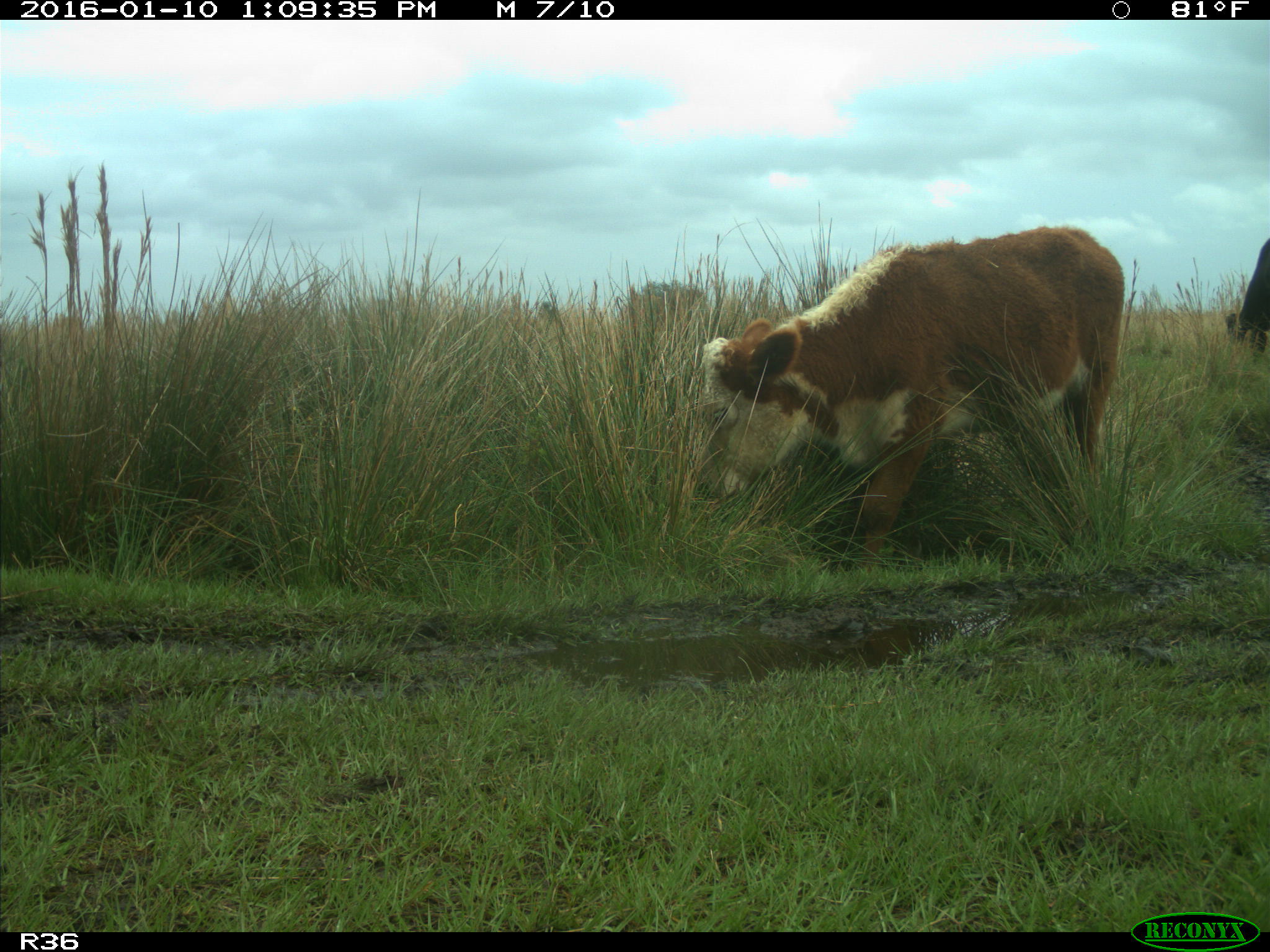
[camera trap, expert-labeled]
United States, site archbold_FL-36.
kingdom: Animalia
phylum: Chordata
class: Mammalia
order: Artiodactyla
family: Bovidae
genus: Bos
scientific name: Bos taurus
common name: domestic cow